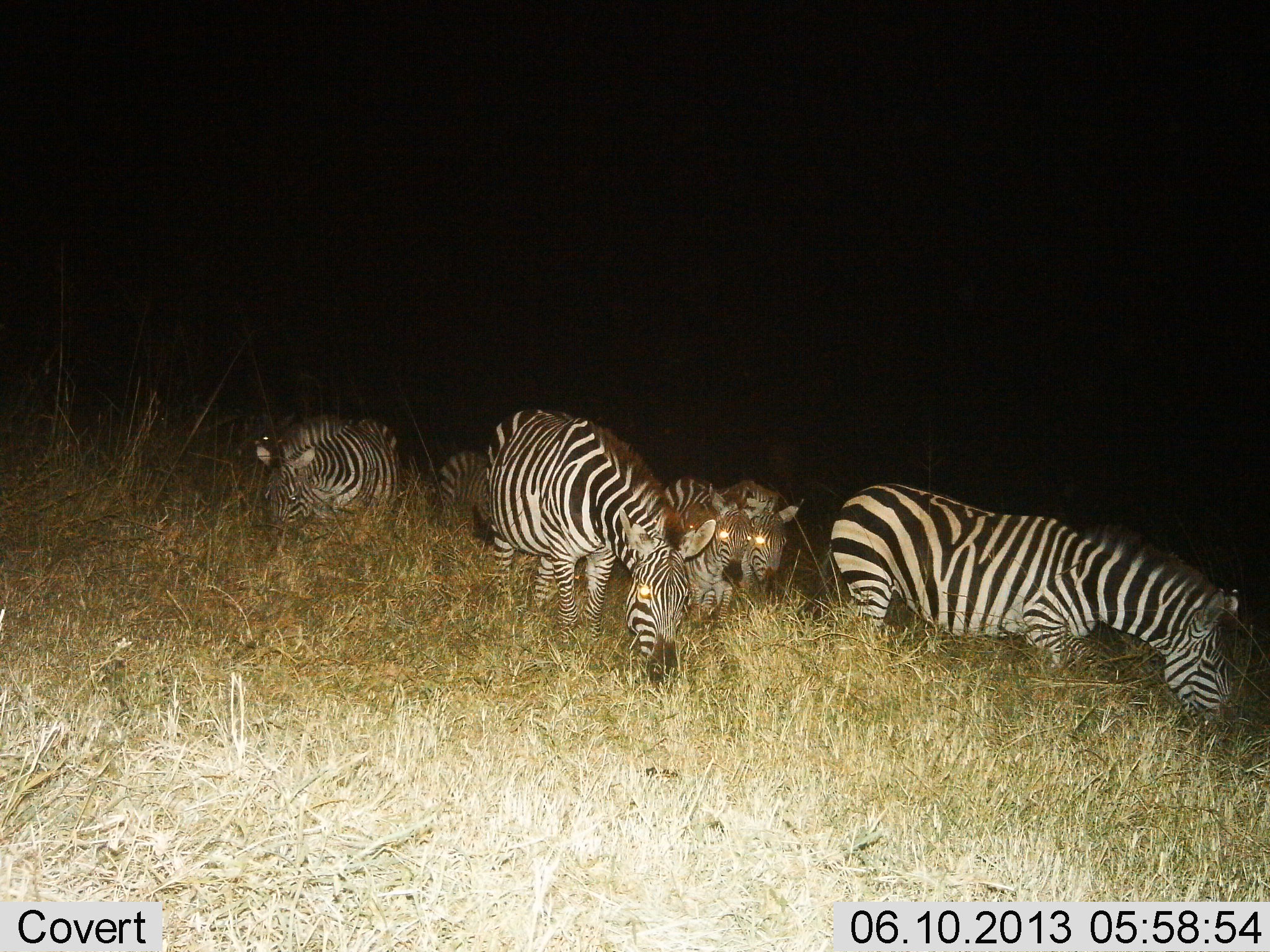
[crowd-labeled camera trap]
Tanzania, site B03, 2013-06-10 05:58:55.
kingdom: Animalia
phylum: Chordata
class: Mammalia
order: Perissodactyla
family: Equidae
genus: Equus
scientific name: Equus quagga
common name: plains zebra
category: zebra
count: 6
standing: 29%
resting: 0%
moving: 25%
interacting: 4%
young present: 4%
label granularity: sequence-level